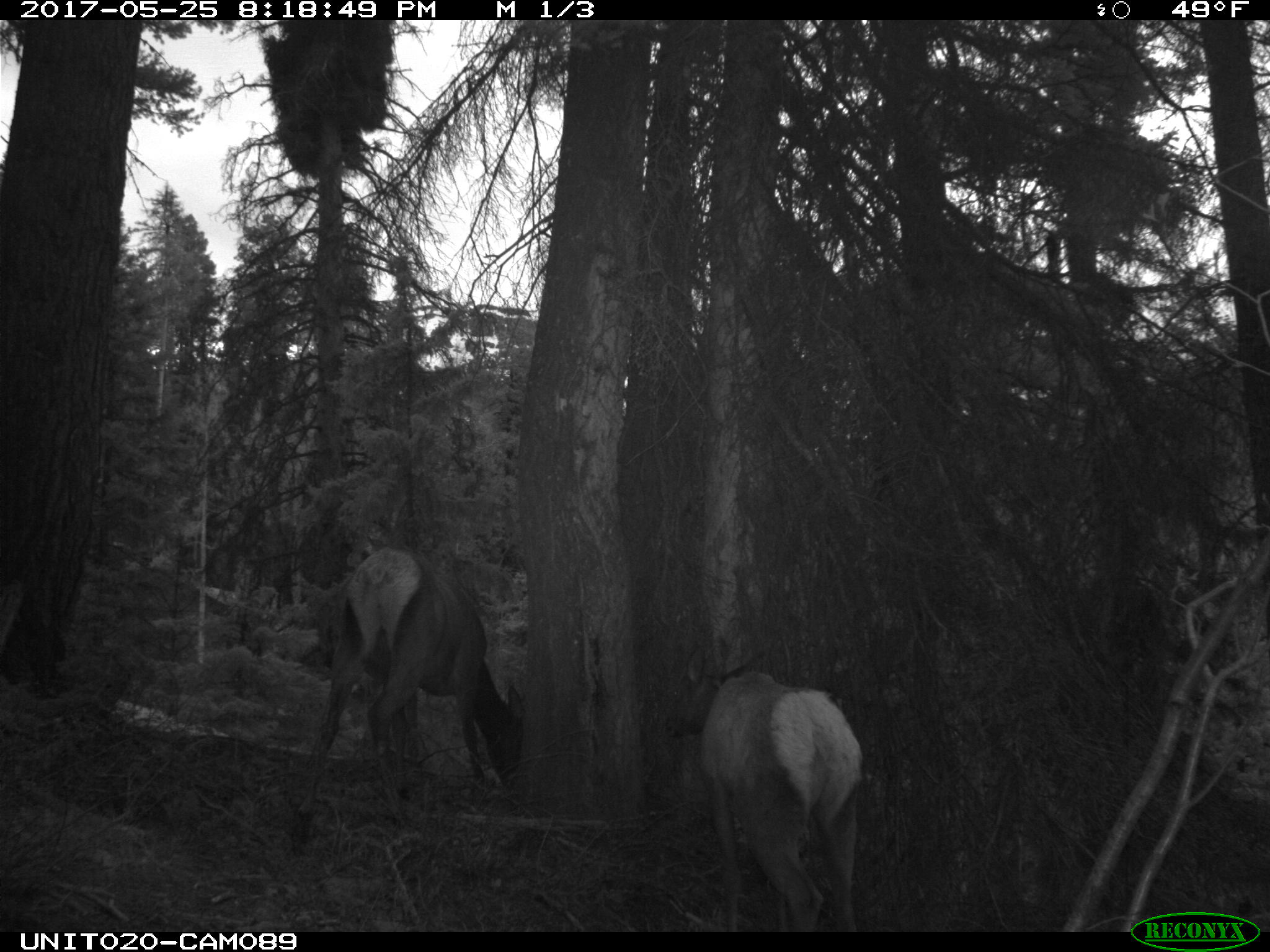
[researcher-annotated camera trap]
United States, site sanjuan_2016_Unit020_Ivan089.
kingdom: Animalia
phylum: Chordata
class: Mammalia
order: Artiodactyla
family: Cervidae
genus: Cervus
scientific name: Cervus elaphus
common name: red deer